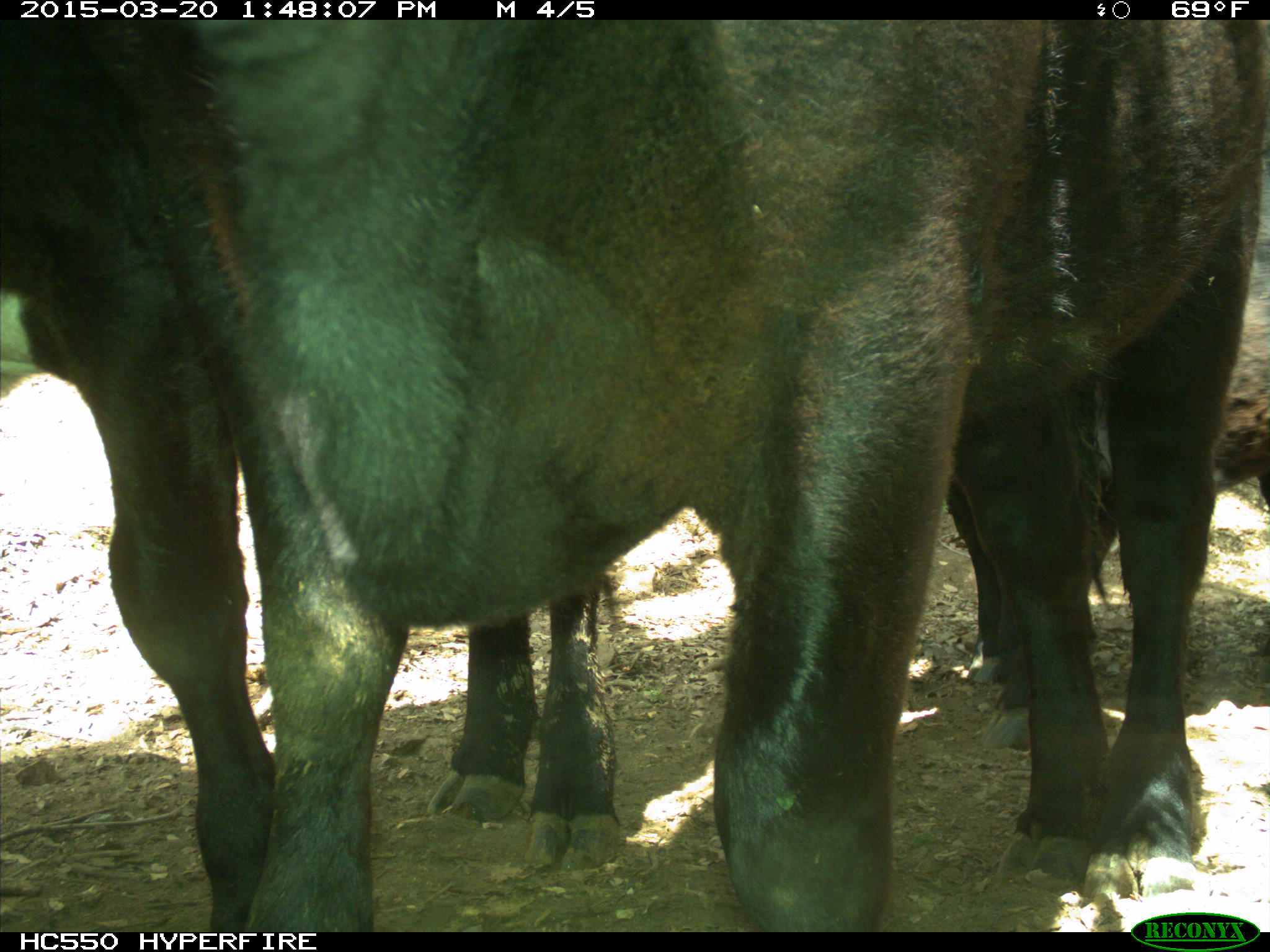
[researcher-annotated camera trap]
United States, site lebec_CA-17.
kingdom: Animalia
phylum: Chordata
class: Mammalia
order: Artiodactyla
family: Bovidae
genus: Bos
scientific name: Bos taurus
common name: domestic cow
Bos taurus (domestic cow).